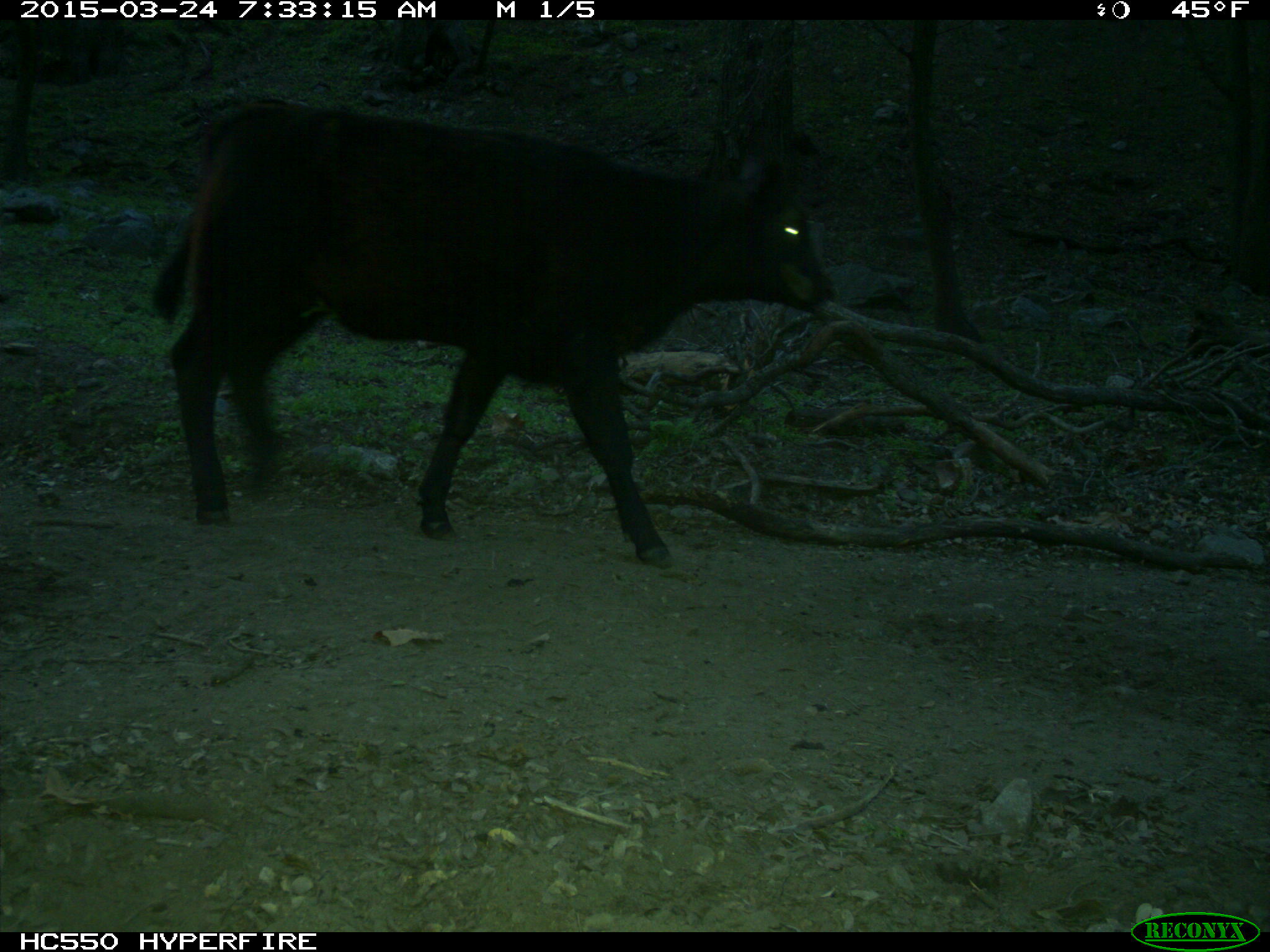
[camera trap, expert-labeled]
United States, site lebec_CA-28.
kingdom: Animalia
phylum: Chordata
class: Mammalia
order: Artiodactyla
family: Bovidae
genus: Bos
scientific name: Bos taurus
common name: domestic cow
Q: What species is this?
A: Bos taurus (domestic cow).